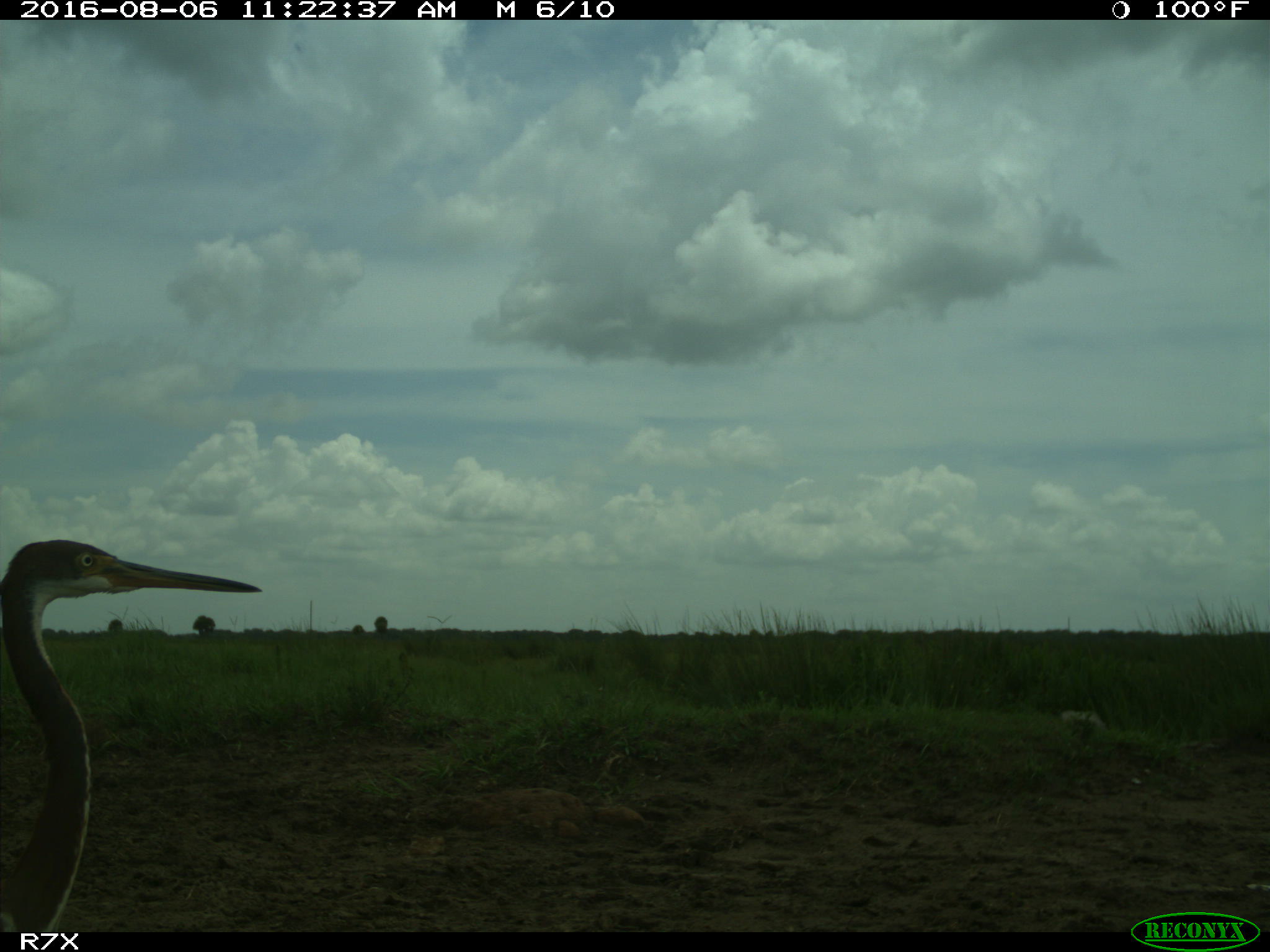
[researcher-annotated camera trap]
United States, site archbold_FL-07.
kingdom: Animalia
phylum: Chordata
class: Aves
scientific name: Aves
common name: birds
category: unidentified bird